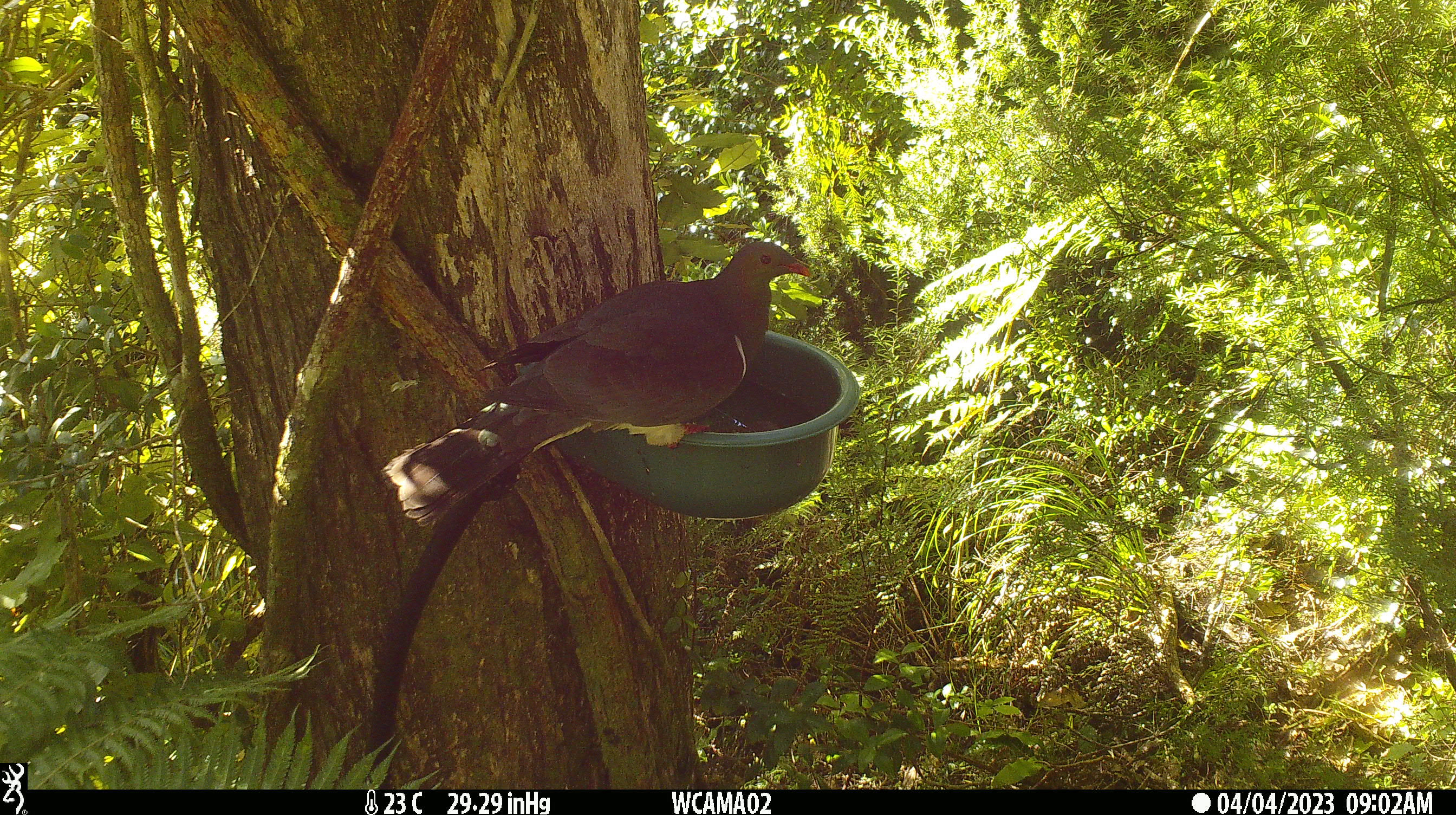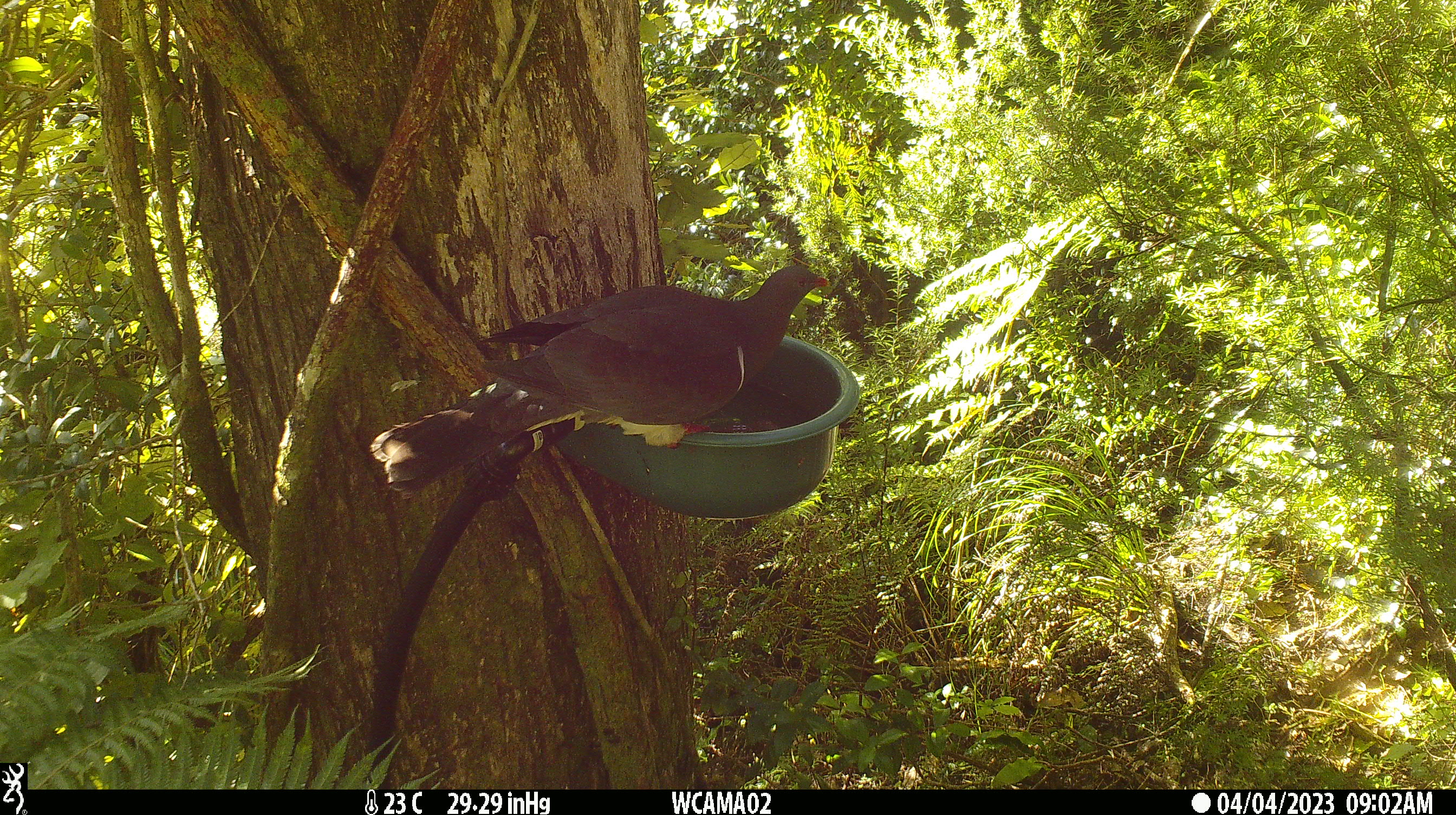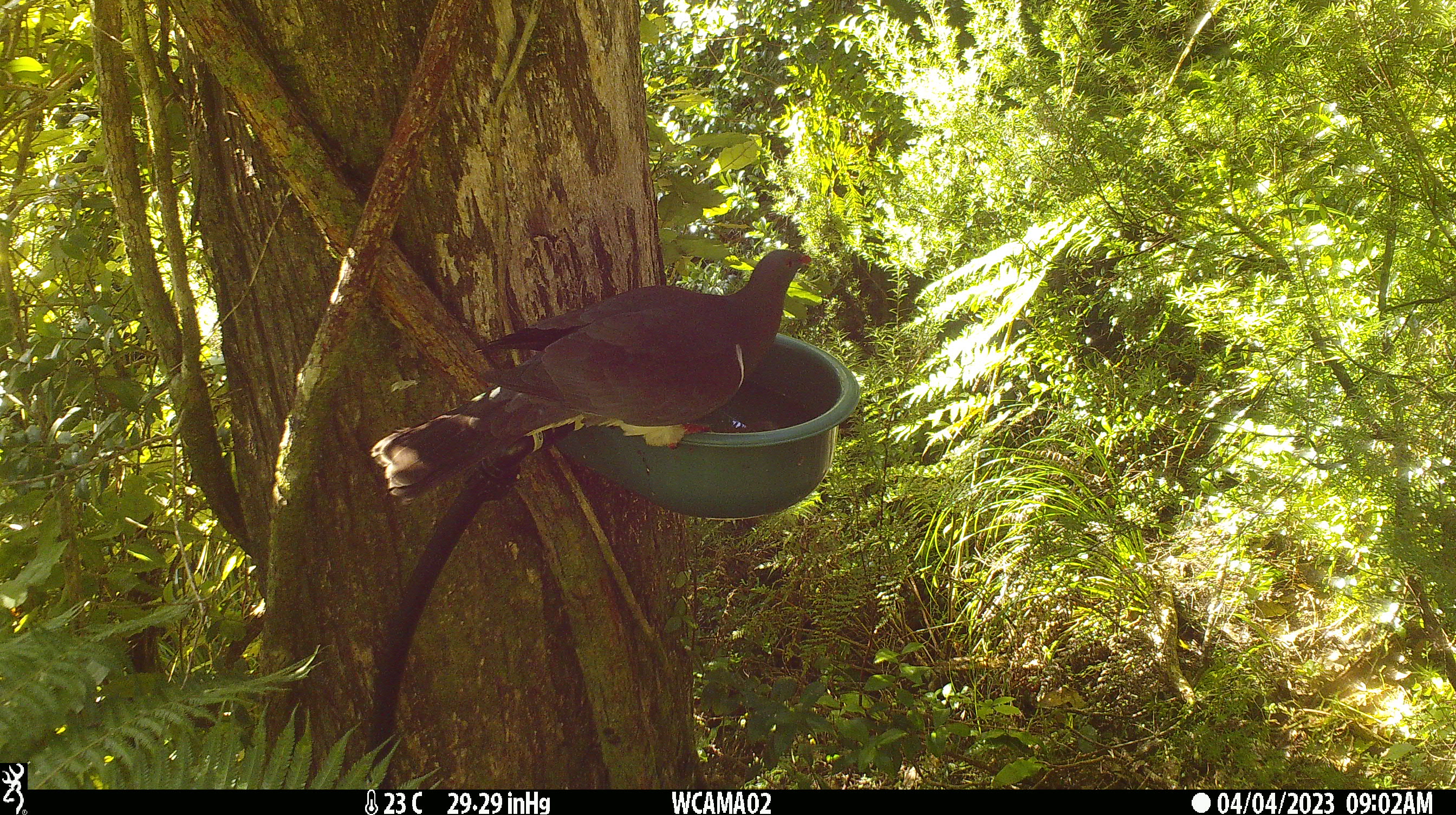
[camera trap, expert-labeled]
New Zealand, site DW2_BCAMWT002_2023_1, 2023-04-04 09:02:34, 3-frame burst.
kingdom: Animalia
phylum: Chordata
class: Aves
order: Columbiformes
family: Columbidae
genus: Hemiphaga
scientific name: Hemiphaga novaeseelandiae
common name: new zealand pigeon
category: kereru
Kereru (new zealand pigeon) (Hemiphaga novaeseelandiae).